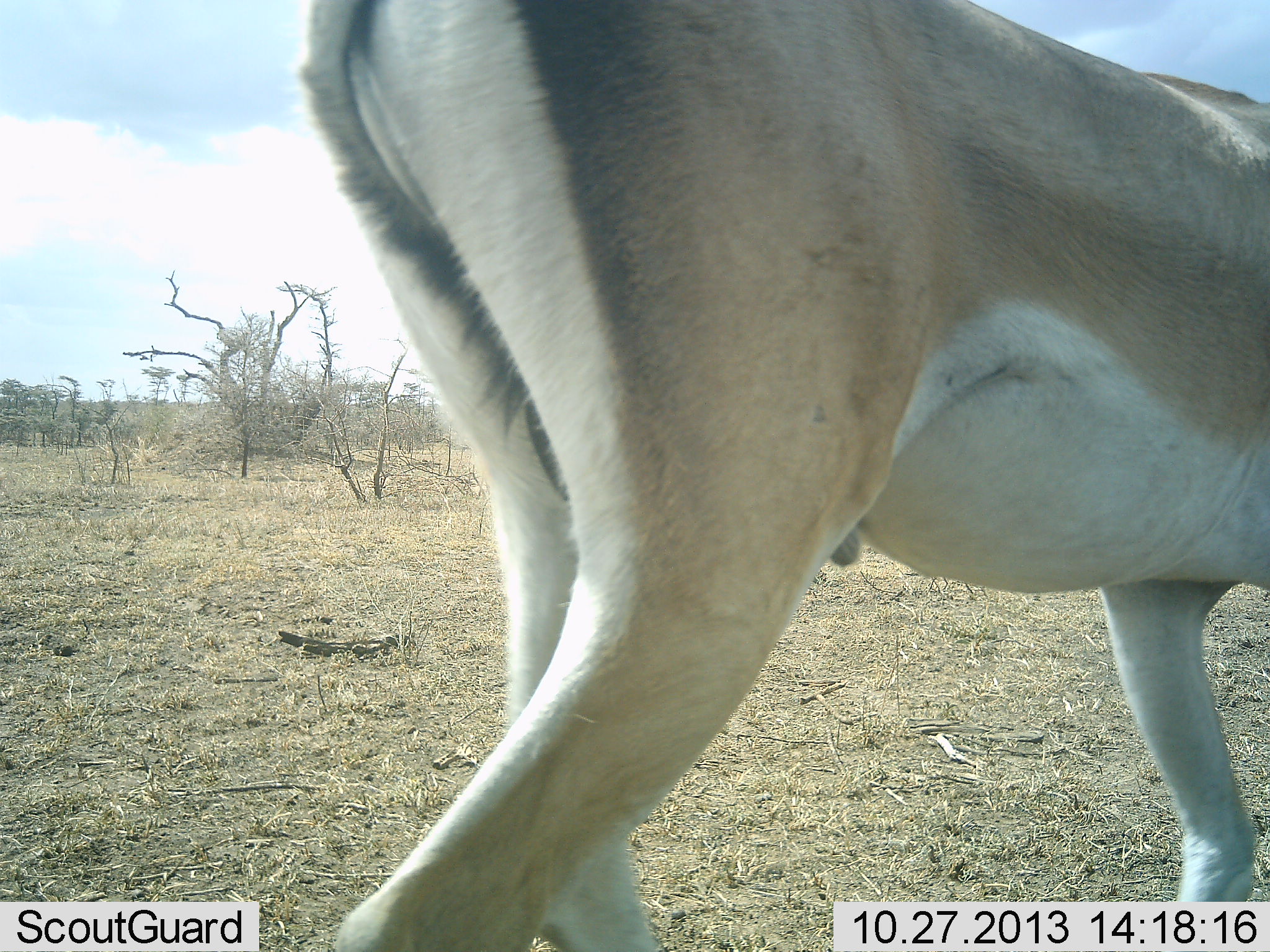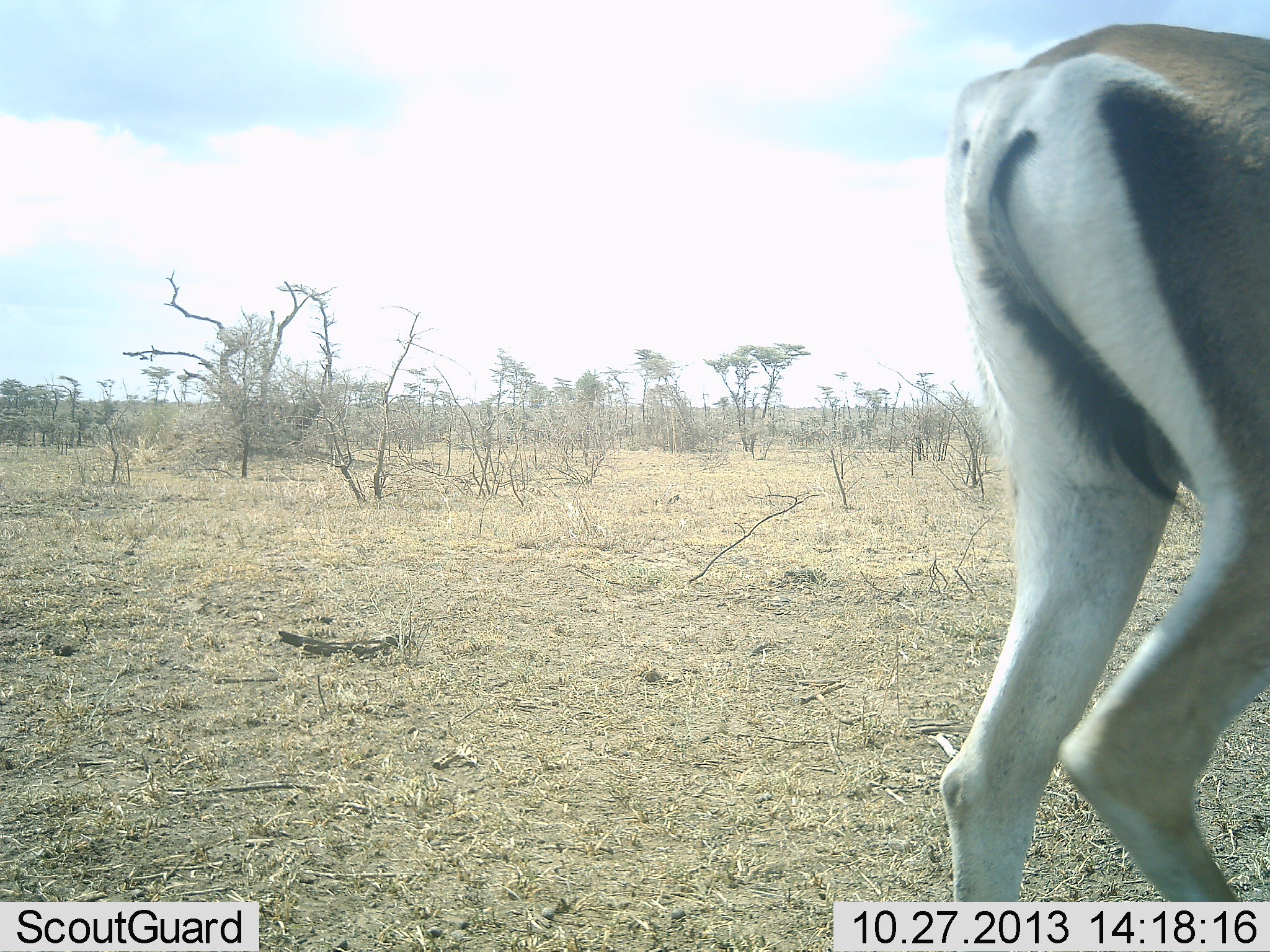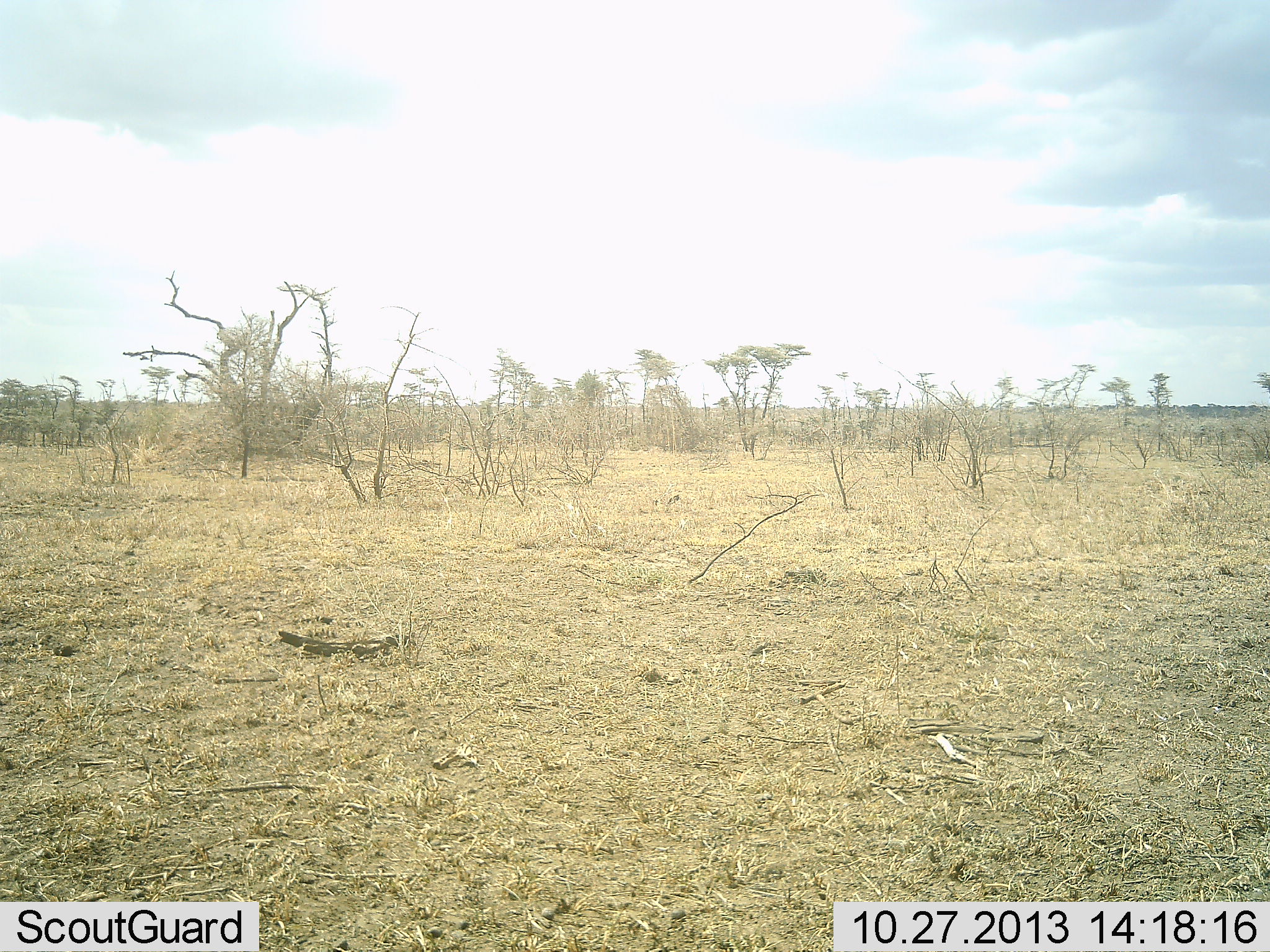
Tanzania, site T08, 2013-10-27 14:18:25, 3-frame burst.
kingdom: Animalia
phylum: Chordata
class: Mammalia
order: Artiodactyla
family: Bovidae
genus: Nanger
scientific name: Nanger granti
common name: grant's gazelle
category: gazellegrants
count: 1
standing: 0%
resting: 0%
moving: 100%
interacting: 0%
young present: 0%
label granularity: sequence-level